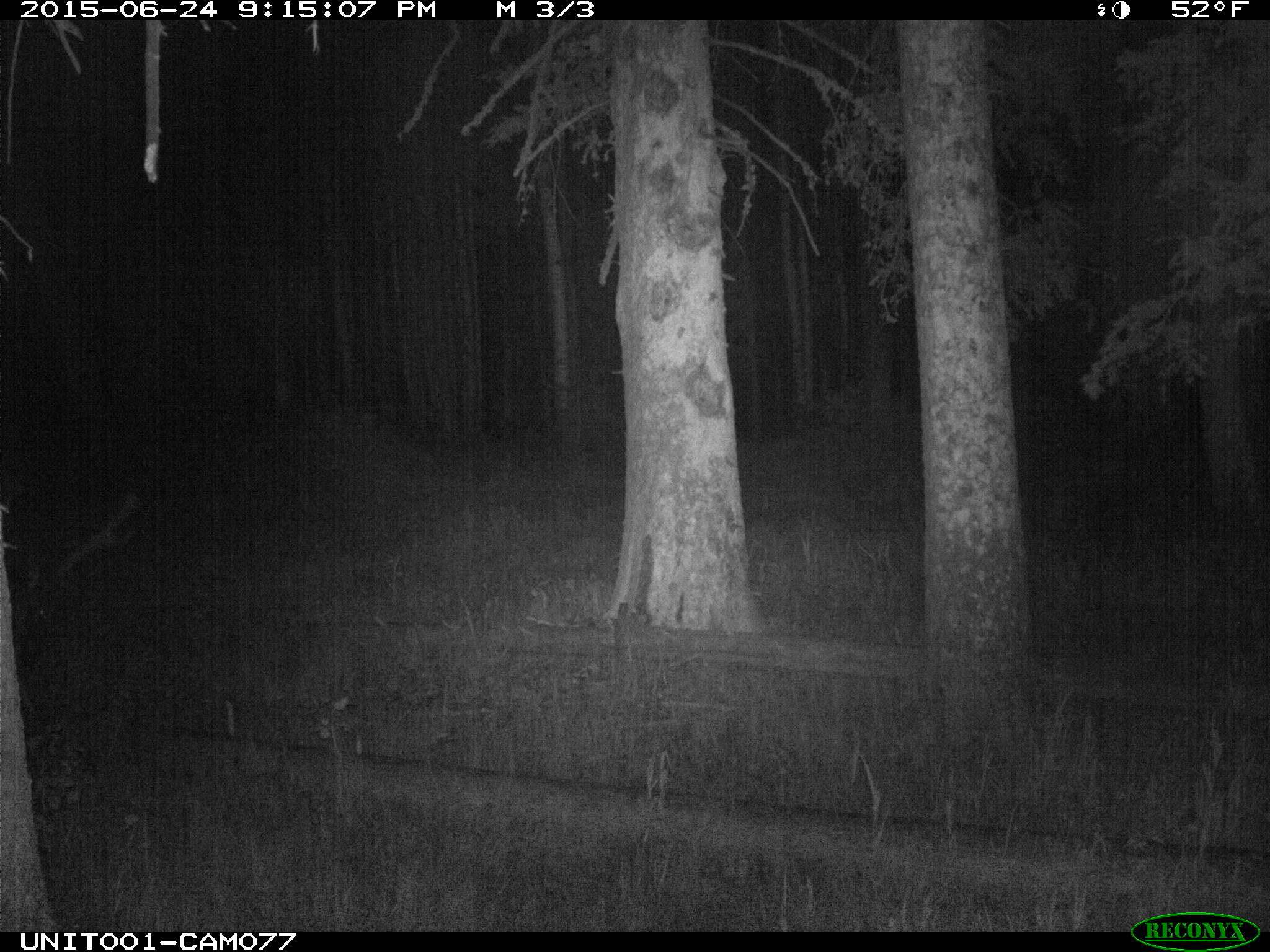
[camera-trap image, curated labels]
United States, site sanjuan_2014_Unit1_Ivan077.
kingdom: Animalia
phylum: Chordata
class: Mammalia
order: Artiodactyla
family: Cervidae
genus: Cervus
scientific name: Cervus elaphus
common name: red deer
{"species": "Cervus elaphus (red deer)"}